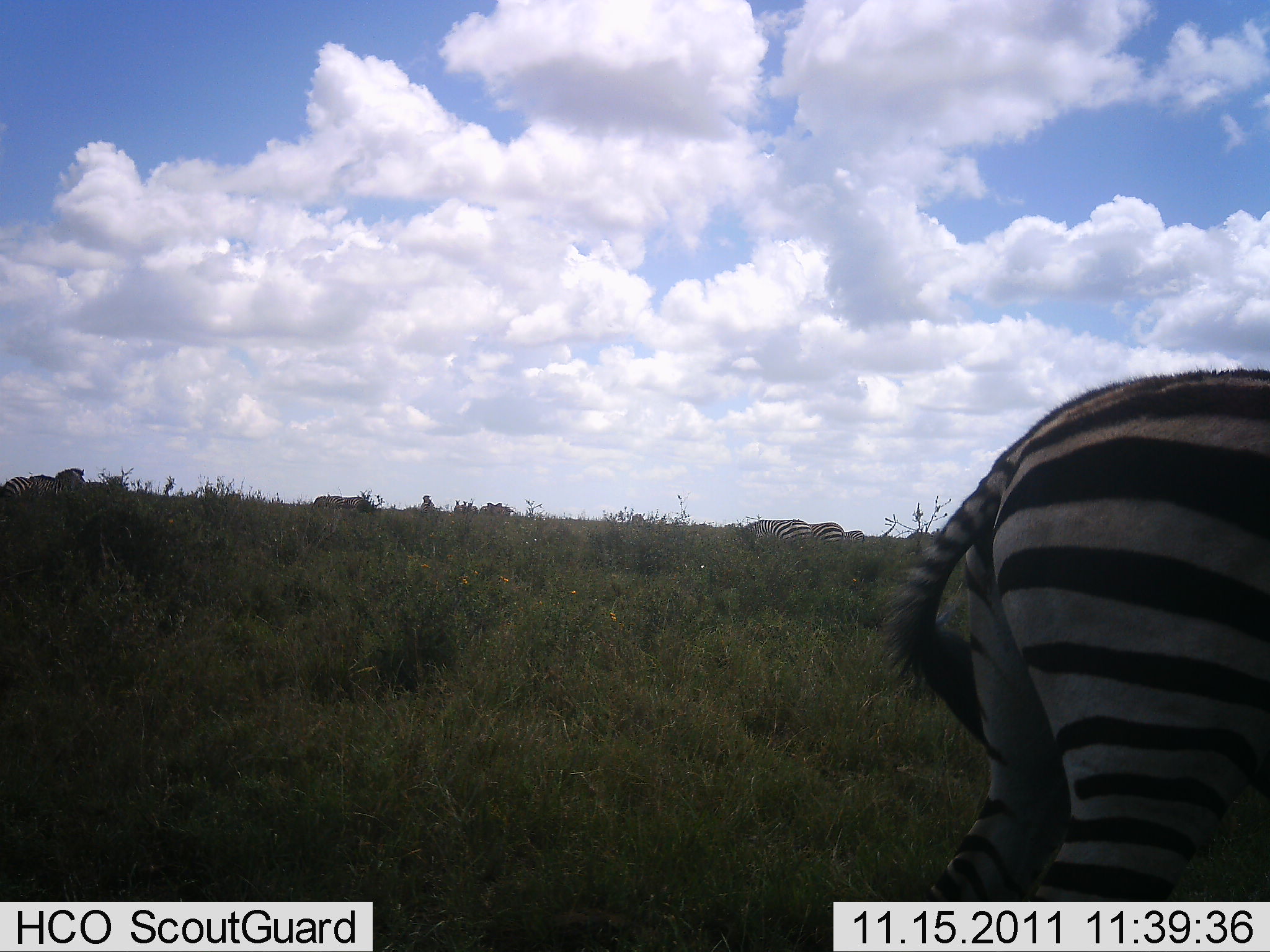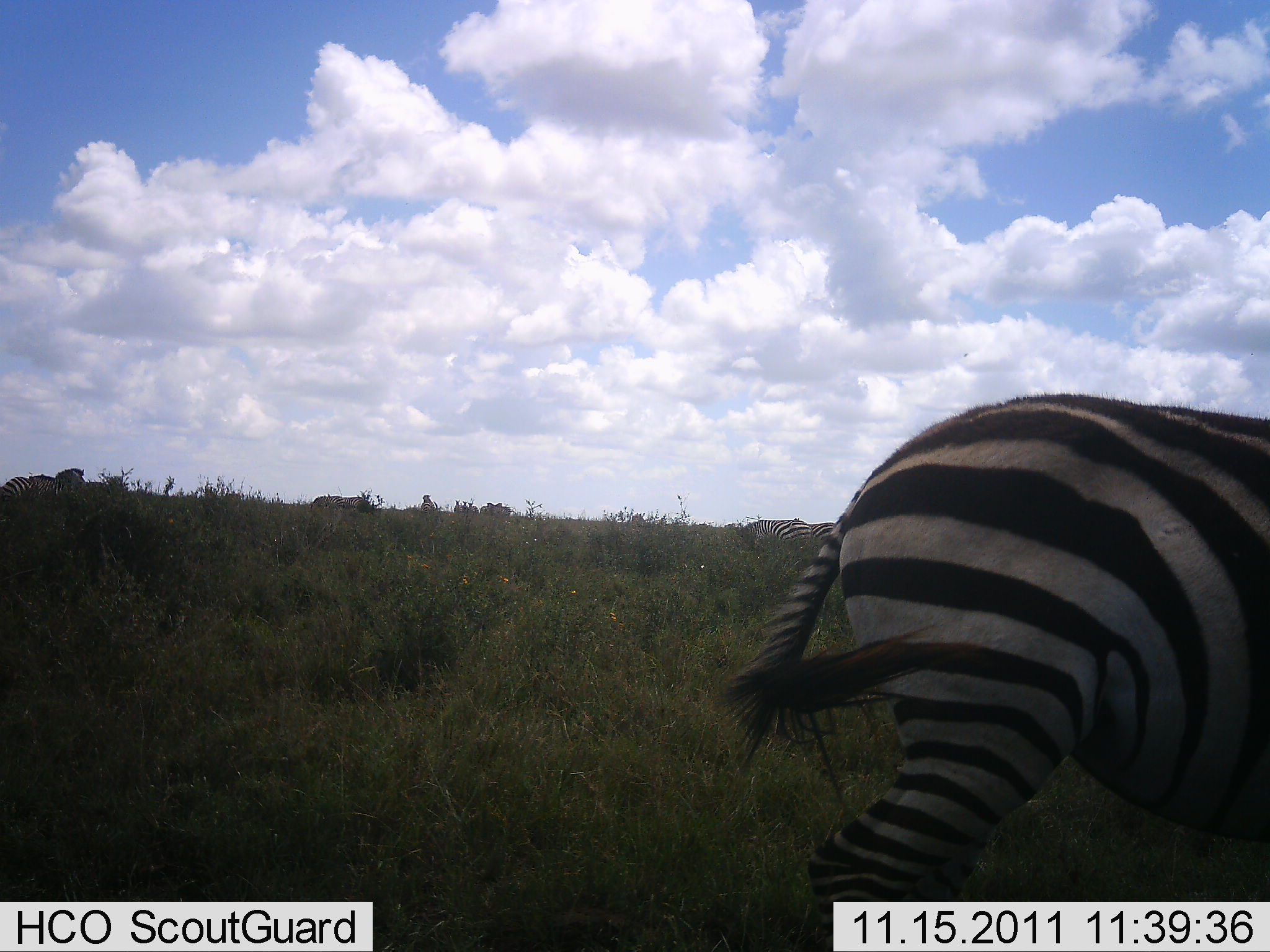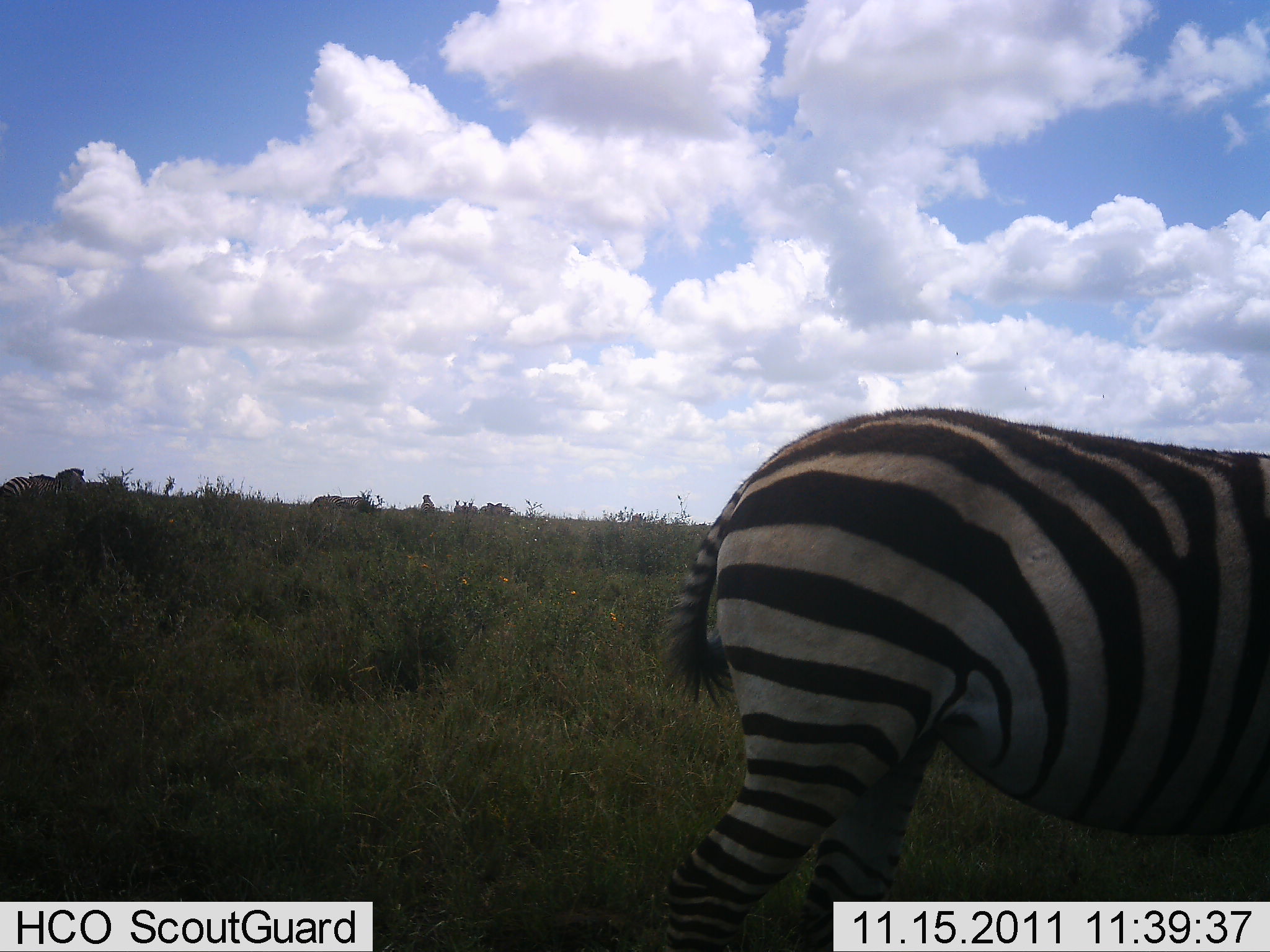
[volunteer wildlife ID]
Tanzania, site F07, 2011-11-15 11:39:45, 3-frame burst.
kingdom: Animalia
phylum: Chordata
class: Mammalia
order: Perissodactyla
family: Equidae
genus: Equus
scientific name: Equus quagga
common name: plains zebra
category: zebra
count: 1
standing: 40%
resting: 0%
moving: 70%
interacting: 0%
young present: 0%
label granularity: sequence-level